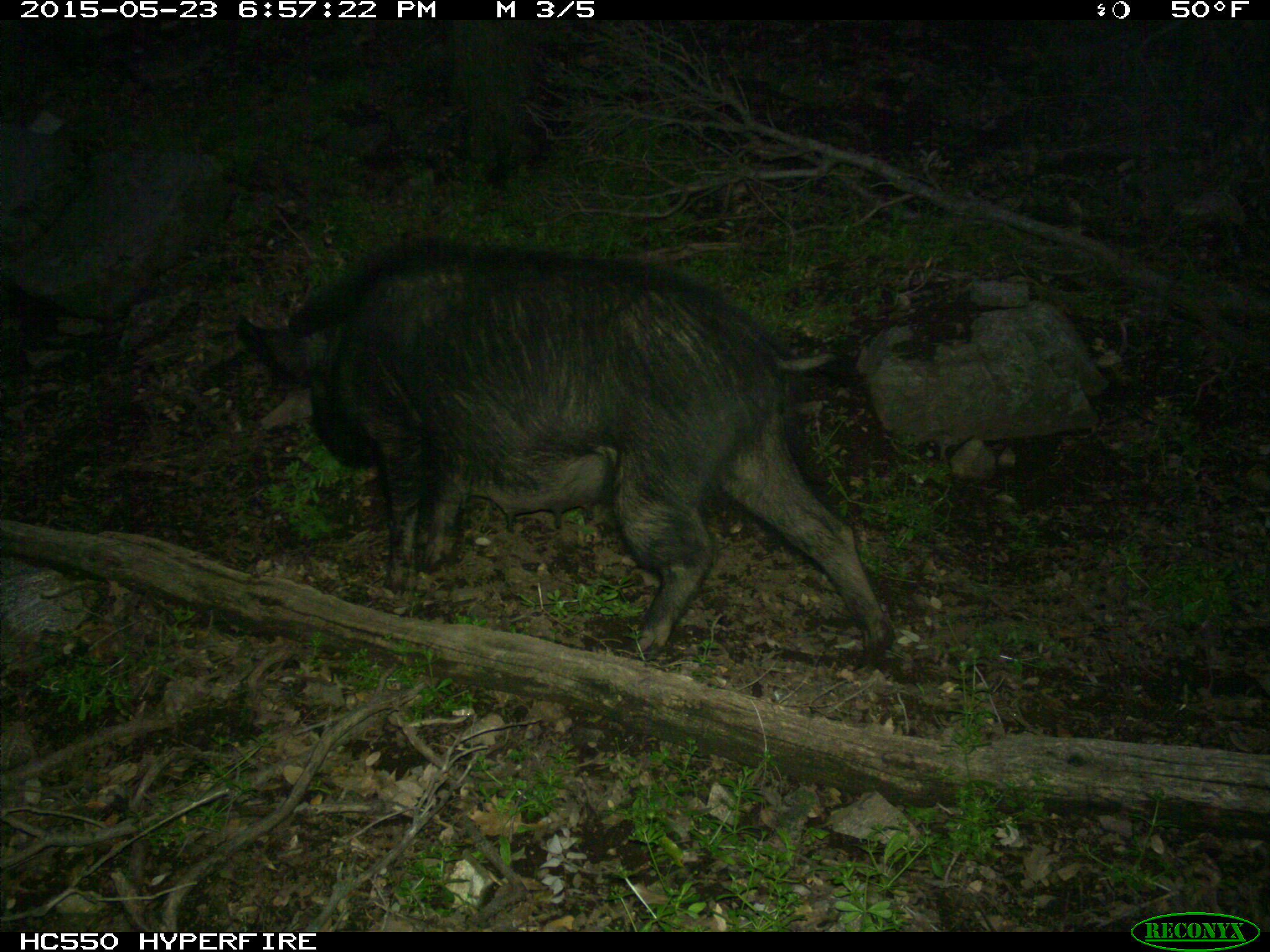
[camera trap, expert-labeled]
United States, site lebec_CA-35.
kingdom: Animalia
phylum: Chordata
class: Mammalia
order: Artiodactyla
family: Suidae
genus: Sus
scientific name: Sus scrofa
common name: wild boar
Sus scrofa (wild boar).